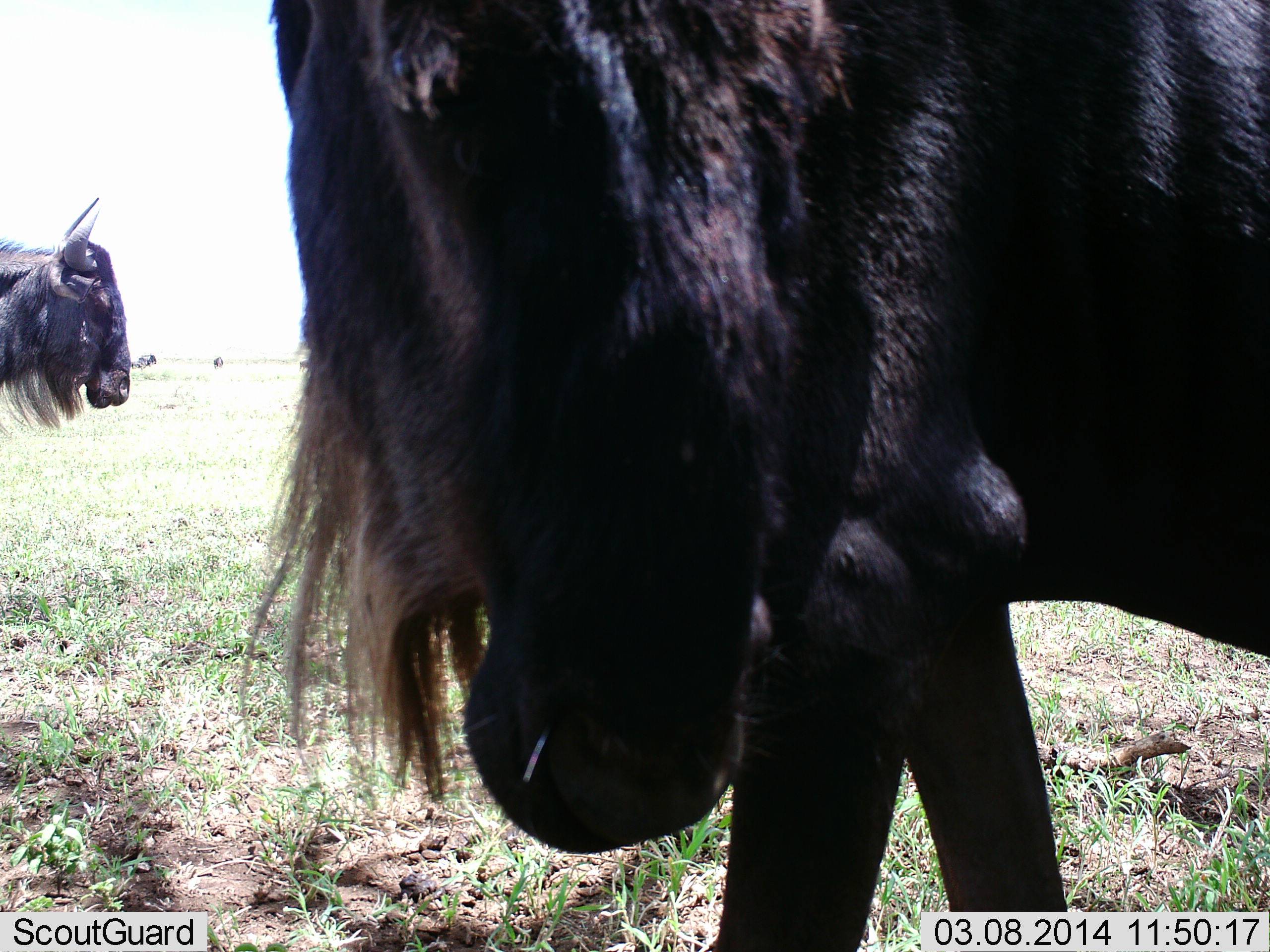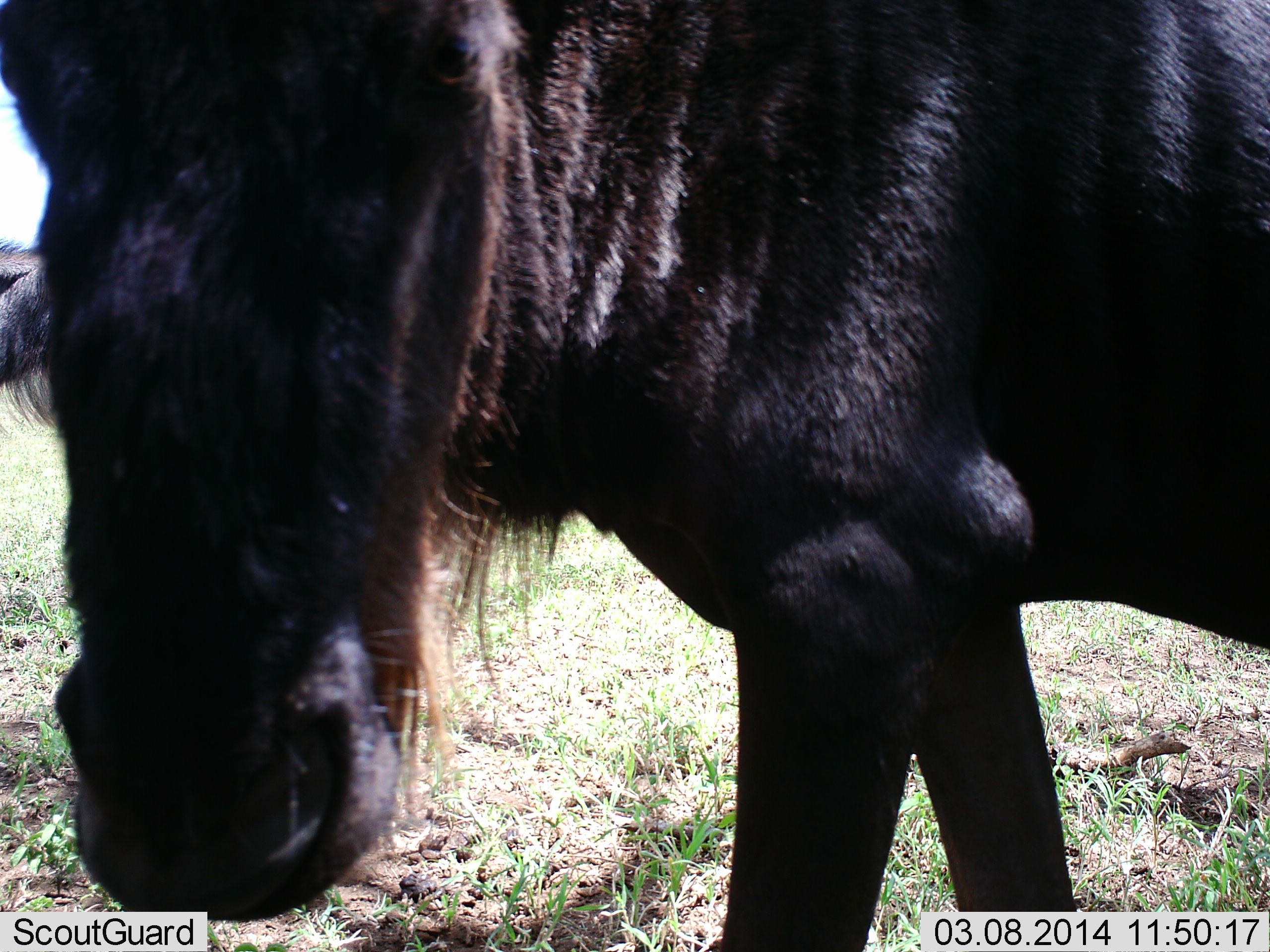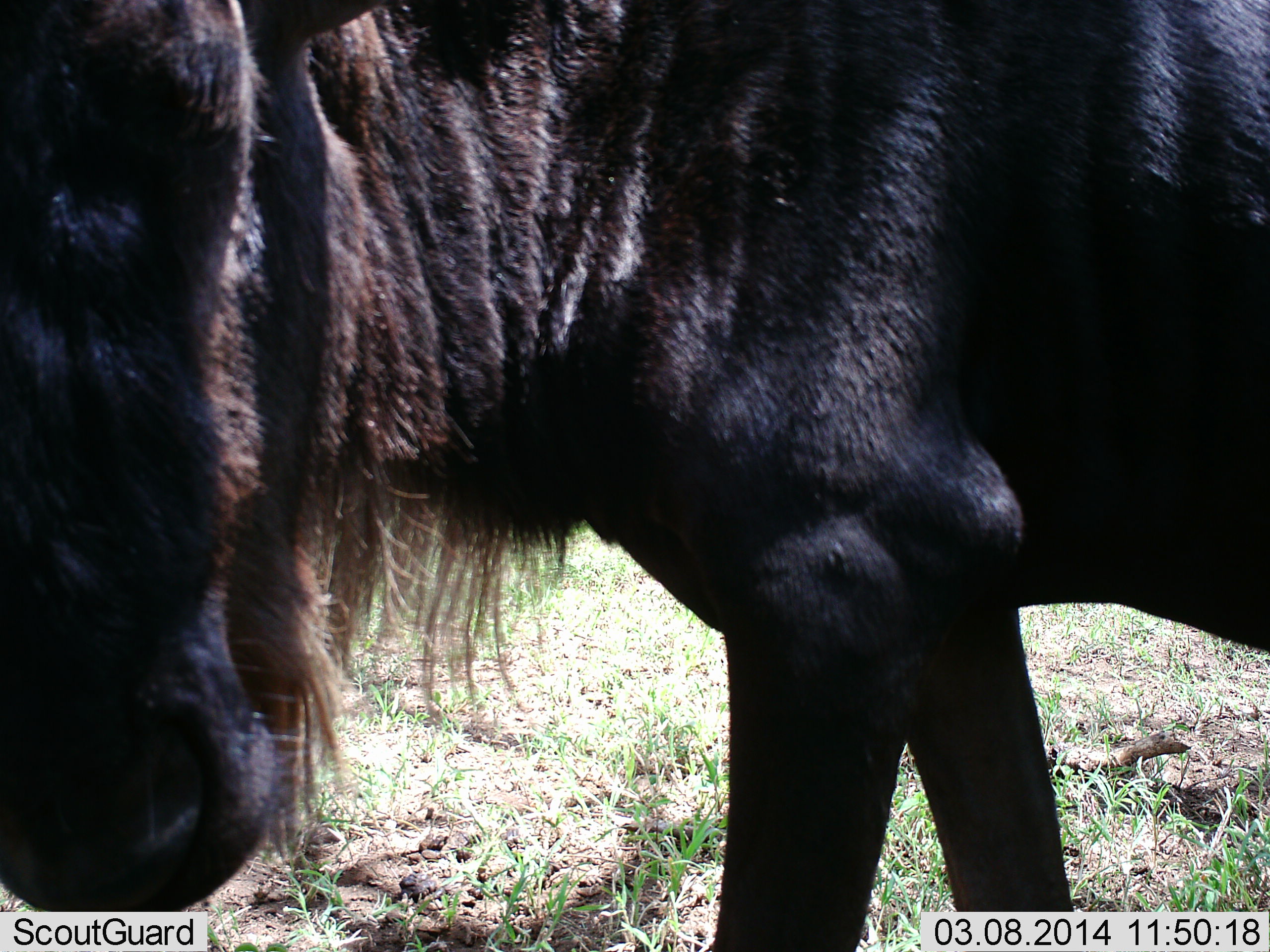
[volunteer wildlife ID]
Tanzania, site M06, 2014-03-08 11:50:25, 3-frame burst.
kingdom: Animalia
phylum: Chordata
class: Mammalia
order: Artiodactyla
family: Bovidae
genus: Connochaetes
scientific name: Connochaetes taurinus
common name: blue wildebeest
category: wildebeest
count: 2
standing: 78%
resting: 0%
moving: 17%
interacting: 12%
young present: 0%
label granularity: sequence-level